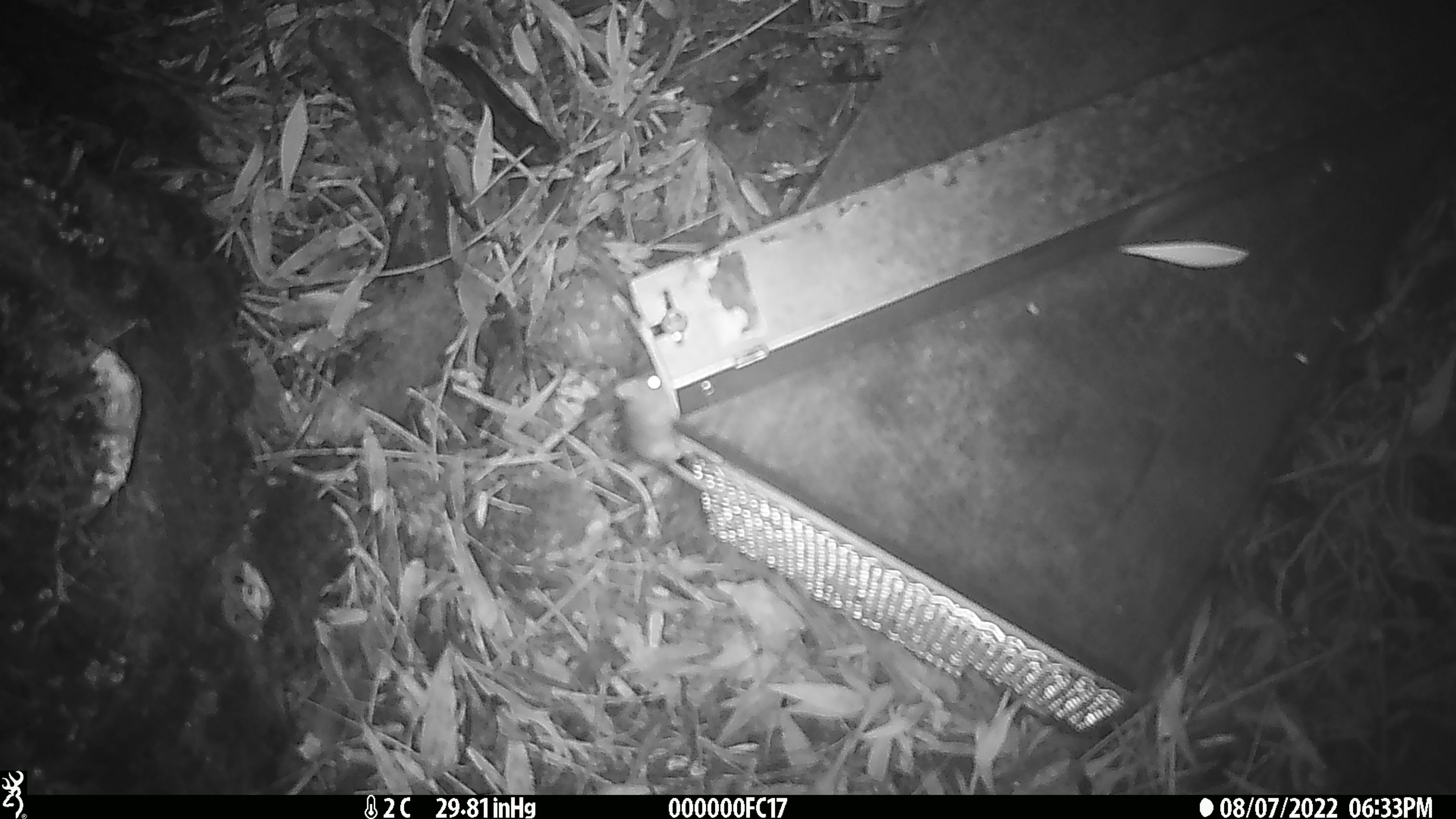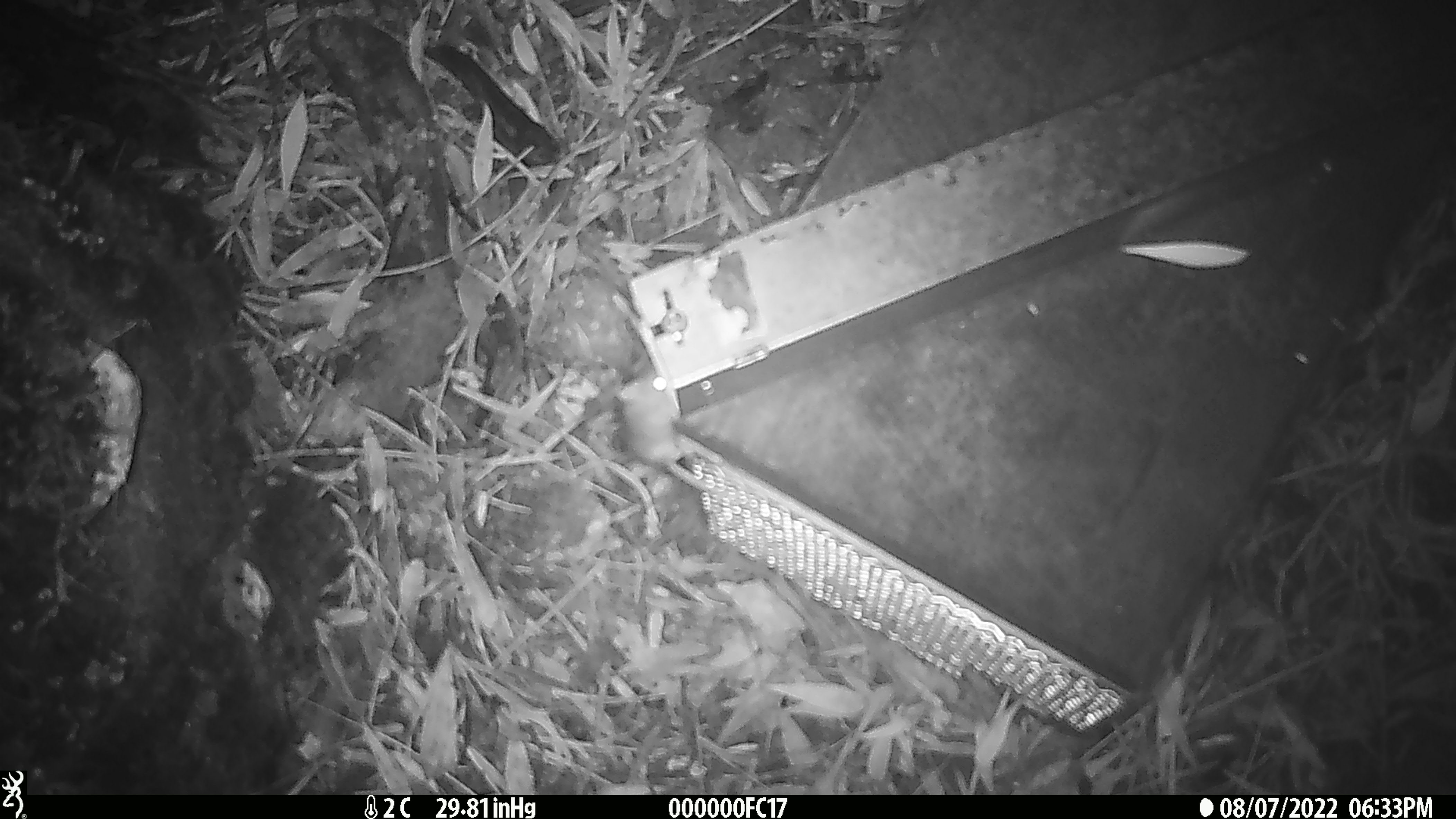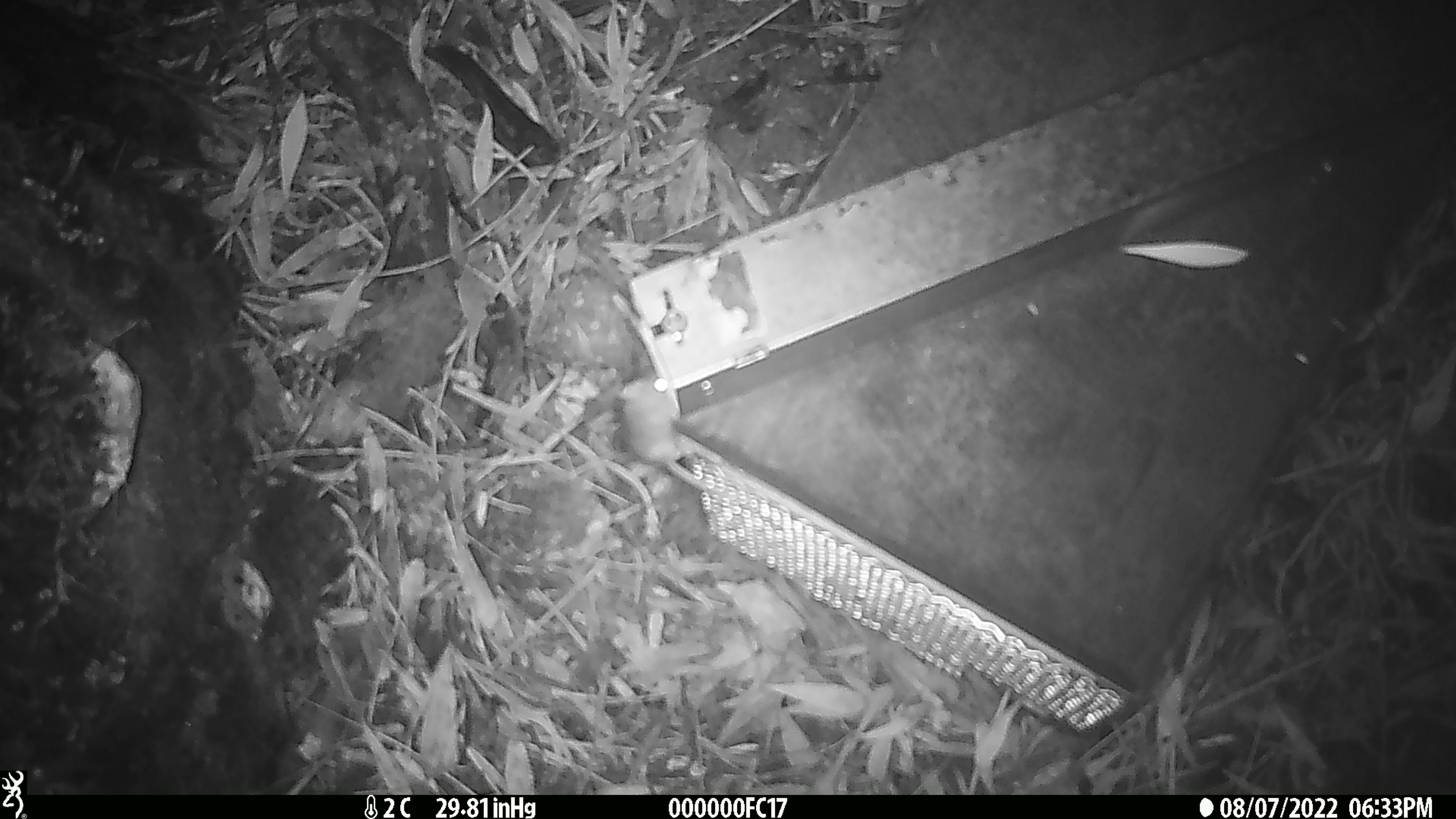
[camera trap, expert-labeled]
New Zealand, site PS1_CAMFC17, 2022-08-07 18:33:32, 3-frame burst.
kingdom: Animalia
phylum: Chordata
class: Mammalia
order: Rodentia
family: Muridae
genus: Mus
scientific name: Mus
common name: mouse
Mouse (Mus).